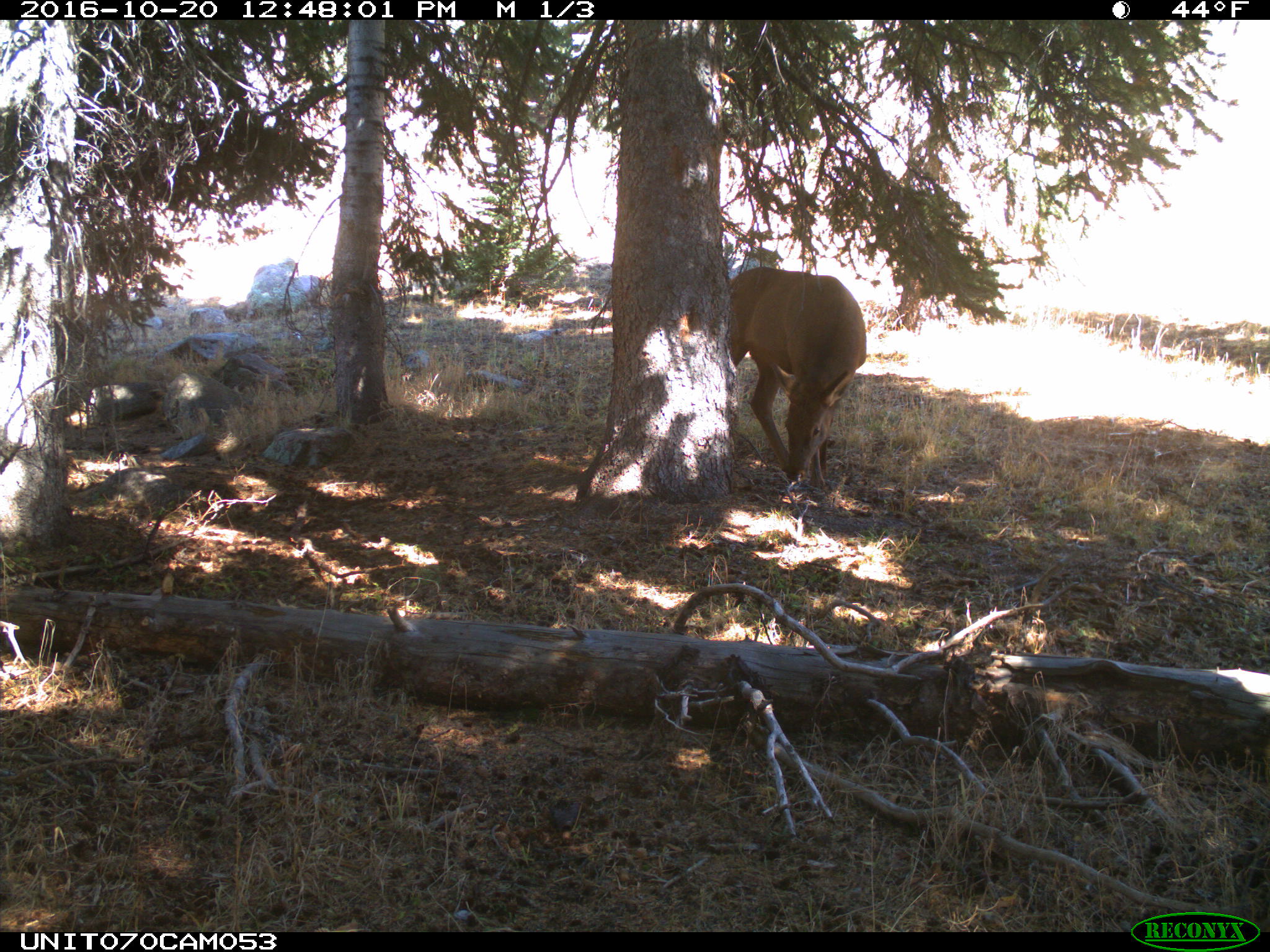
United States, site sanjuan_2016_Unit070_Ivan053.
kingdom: Animalia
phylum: Chordata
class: Mammalia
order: Artiodactyla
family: Cervidae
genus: Cervus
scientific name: Cervus elaphus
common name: red deer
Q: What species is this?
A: Cervus elaphus (red deer).